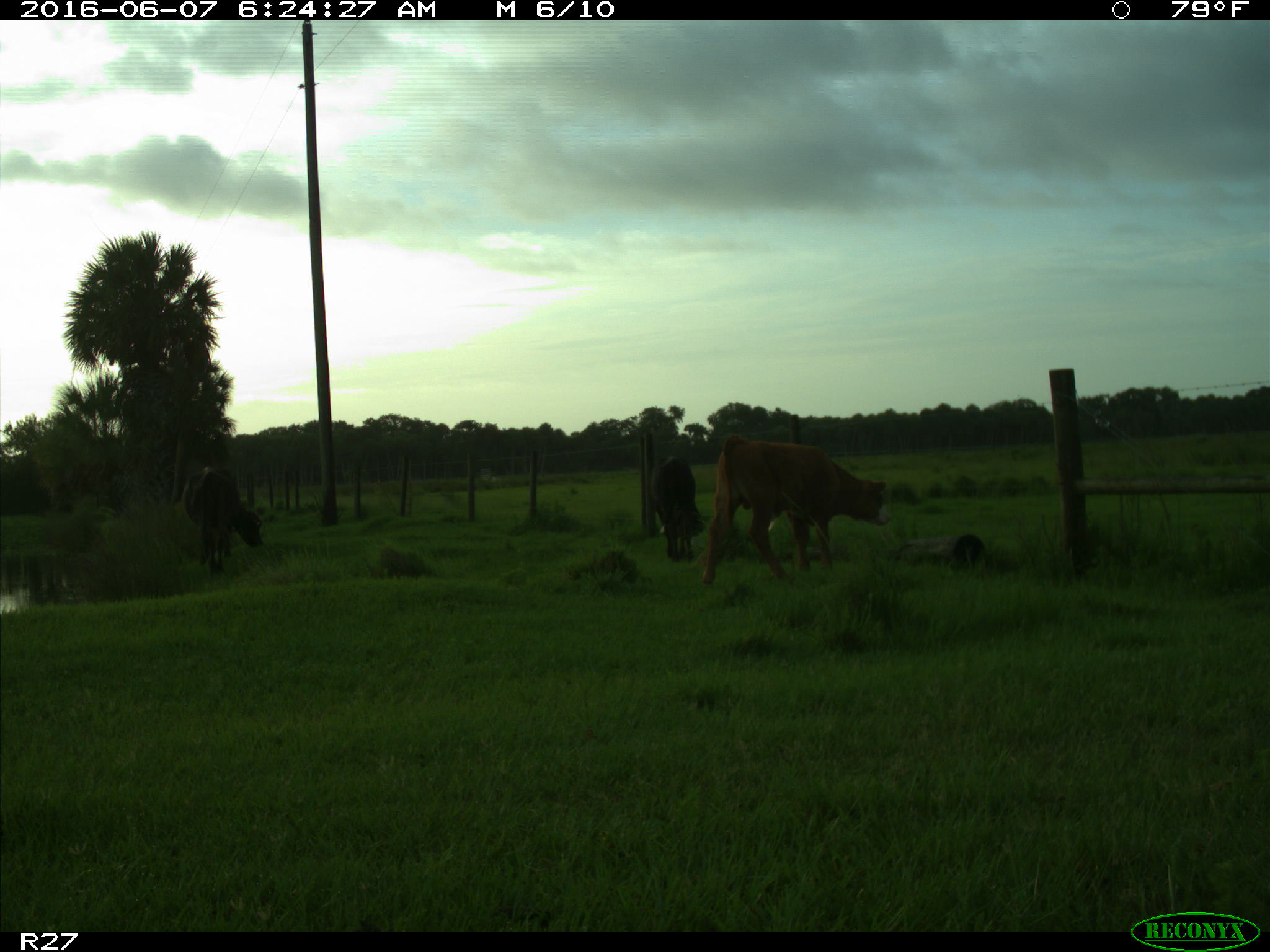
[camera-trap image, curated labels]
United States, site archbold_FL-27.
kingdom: Animalia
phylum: Chordata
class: Mammalia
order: Artiodactyla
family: Bovidae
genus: Bos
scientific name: Bos taurus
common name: domestic cow